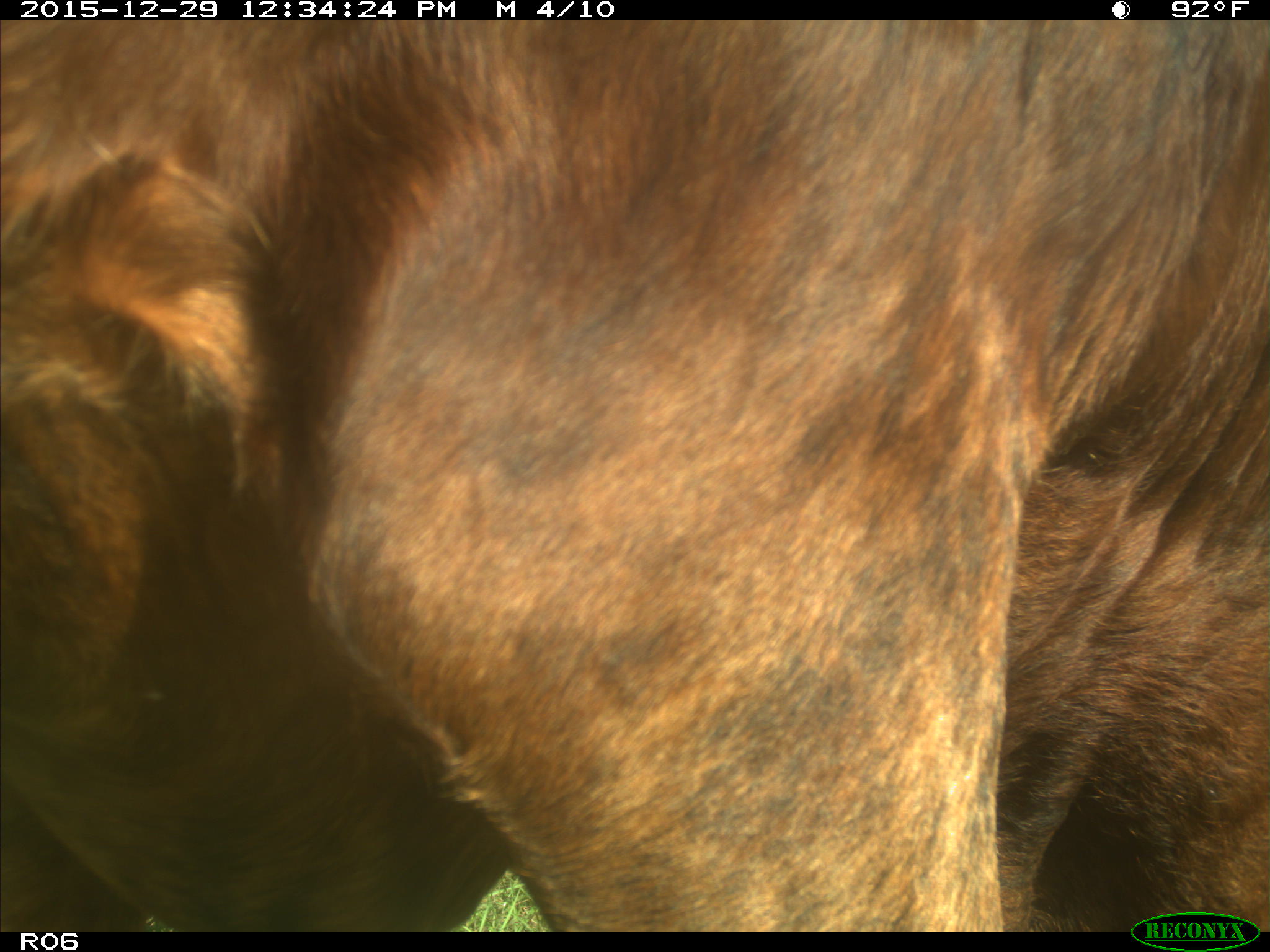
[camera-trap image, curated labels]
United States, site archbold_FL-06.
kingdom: Animalia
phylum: Chordata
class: Mammalia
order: Artiodactyla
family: Bovidae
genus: Bos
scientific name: Bos taurus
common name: domestic cow